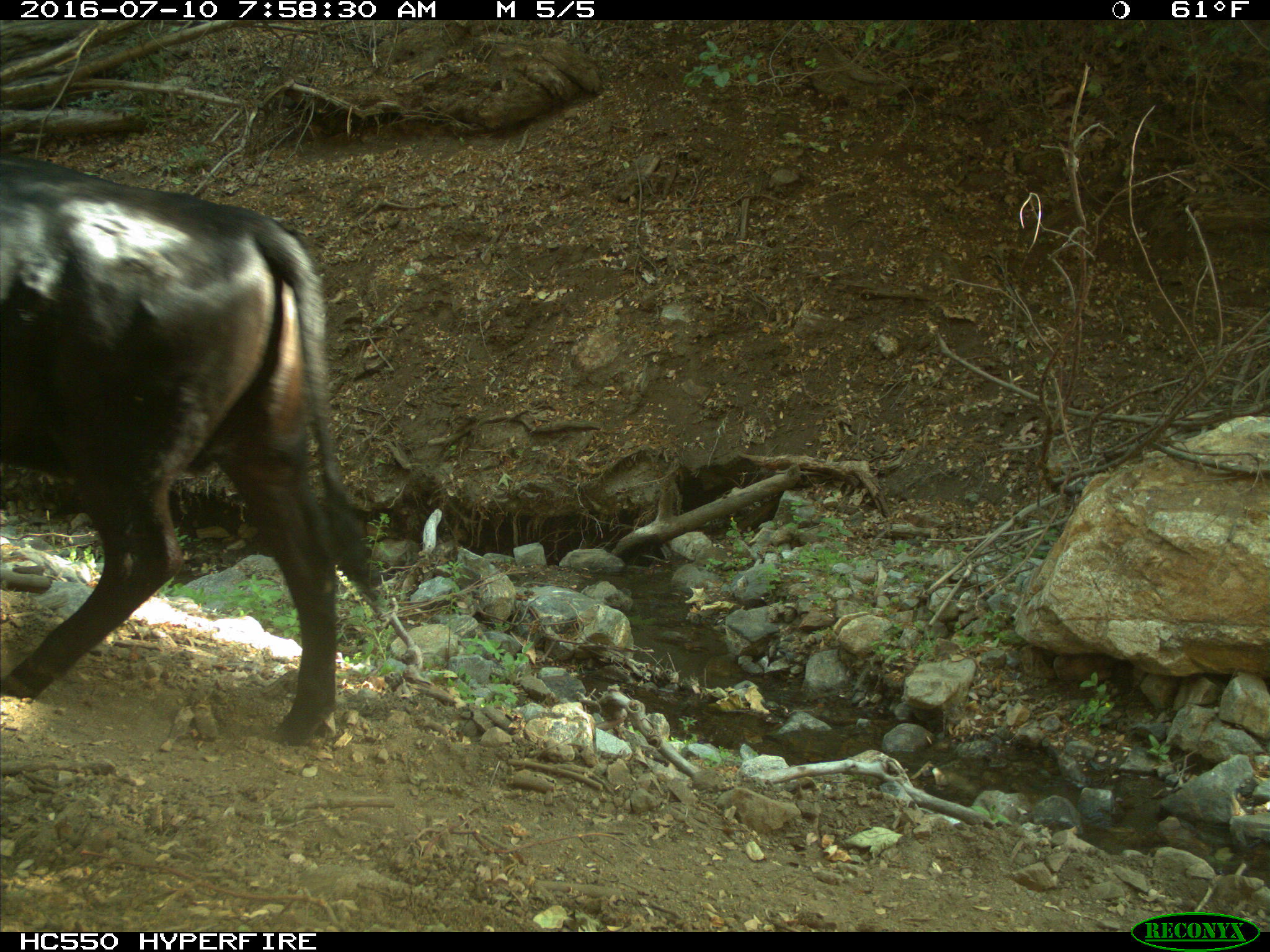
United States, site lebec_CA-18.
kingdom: Animalia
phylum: Chordata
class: Mammalia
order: Artiodactyla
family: Bovidae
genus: Bos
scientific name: Bos taurus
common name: domestic cow